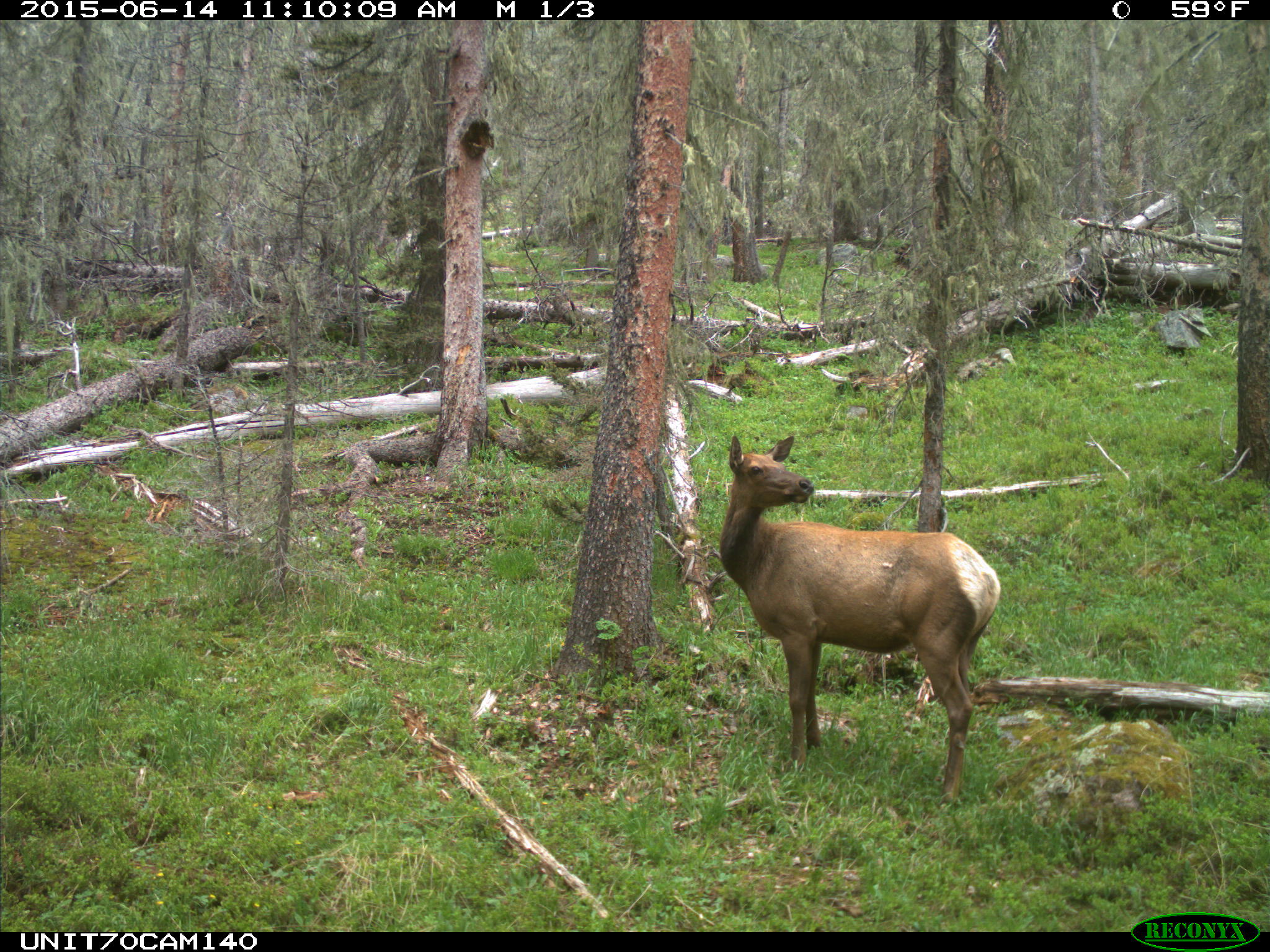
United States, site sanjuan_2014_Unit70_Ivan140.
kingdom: Animalia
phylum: Chordata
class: Mammalia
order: Artiodactyla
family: Cervidae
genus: Cervus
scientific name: Cervus elaphus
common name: red deer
Cervus elaphus (red deer).